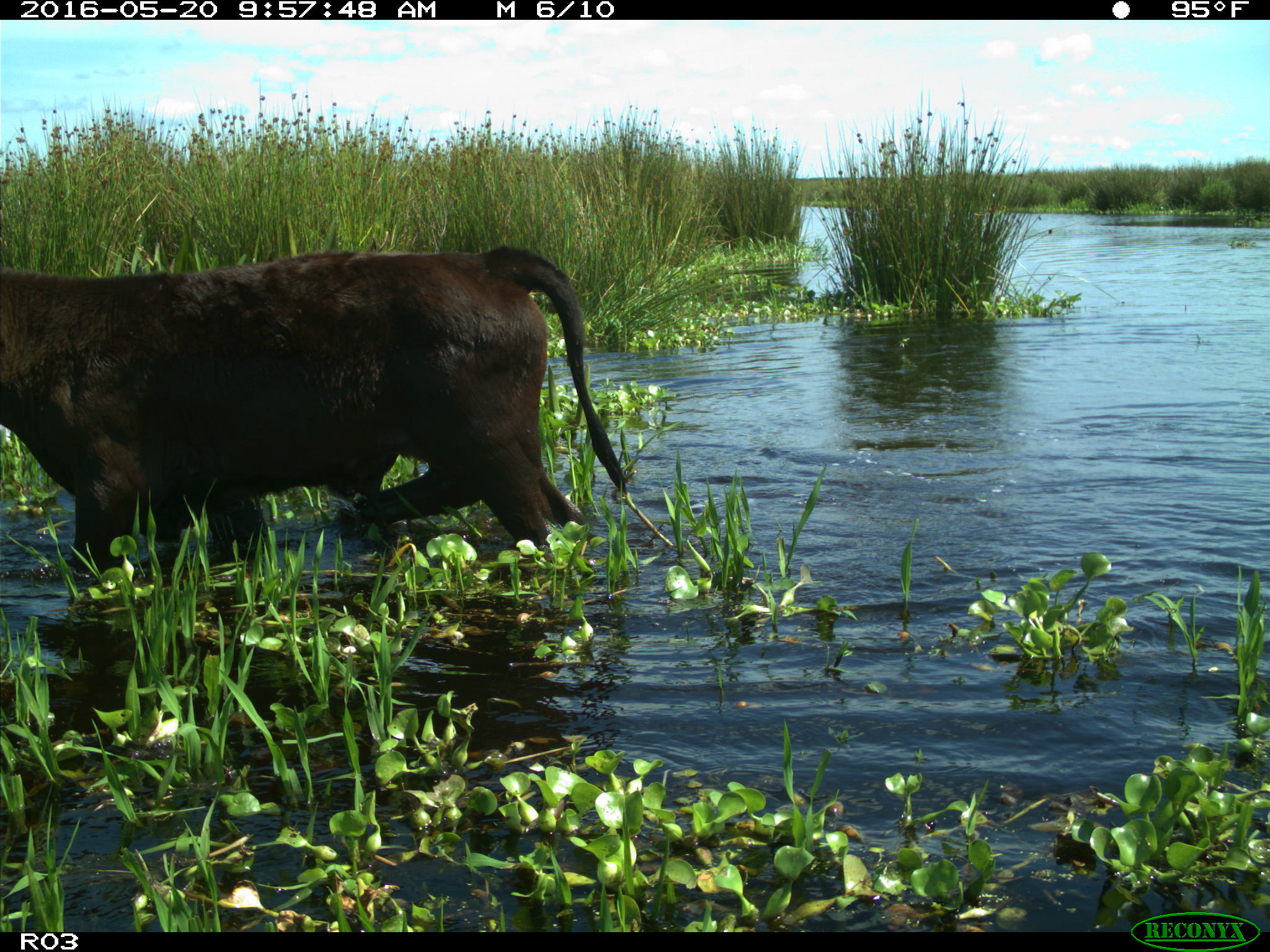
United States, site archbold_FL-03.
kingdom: Animalia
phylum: Chordata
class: Mammalia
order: Artiodactyla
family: Bovidae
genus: Bos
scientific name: Bos taurus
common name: domestic cow